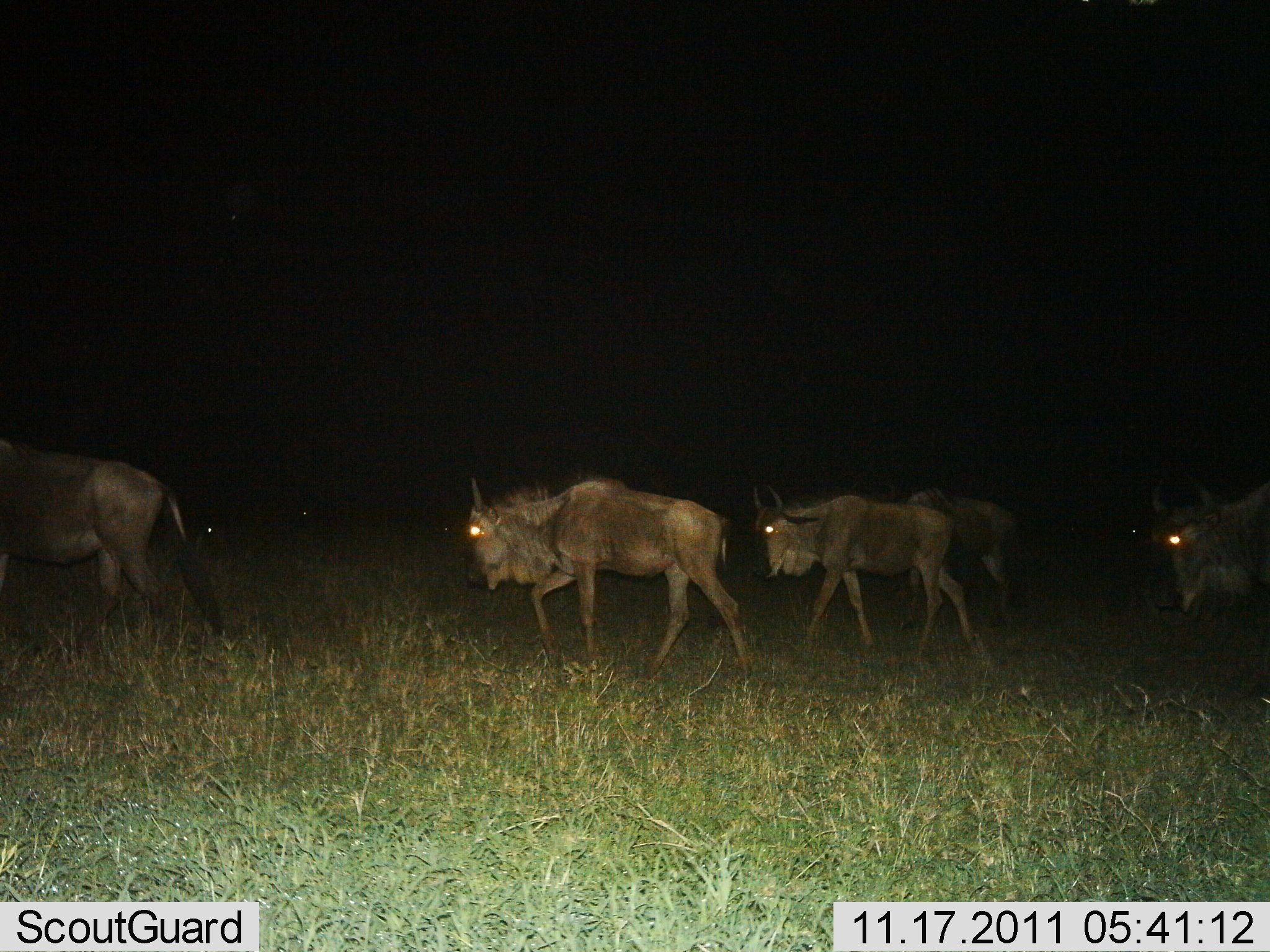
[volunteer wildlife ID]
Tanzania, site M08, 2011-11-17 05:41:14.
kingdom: Animalia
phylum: Chordata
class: Mammalia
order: Artiodactyla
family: Bovidae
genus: Connochaetes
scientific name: Connochaetes taurinus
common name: blue wildebeest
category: wildebeest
Wildebeest (blue wildebeest) (Connochaetes taurinus), count 5. Behavior (volunteer vote fractions): standing 8%, resting 0%, moving 100%, interacting 0%. Young present (vote fraction): 8%. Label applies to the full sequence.